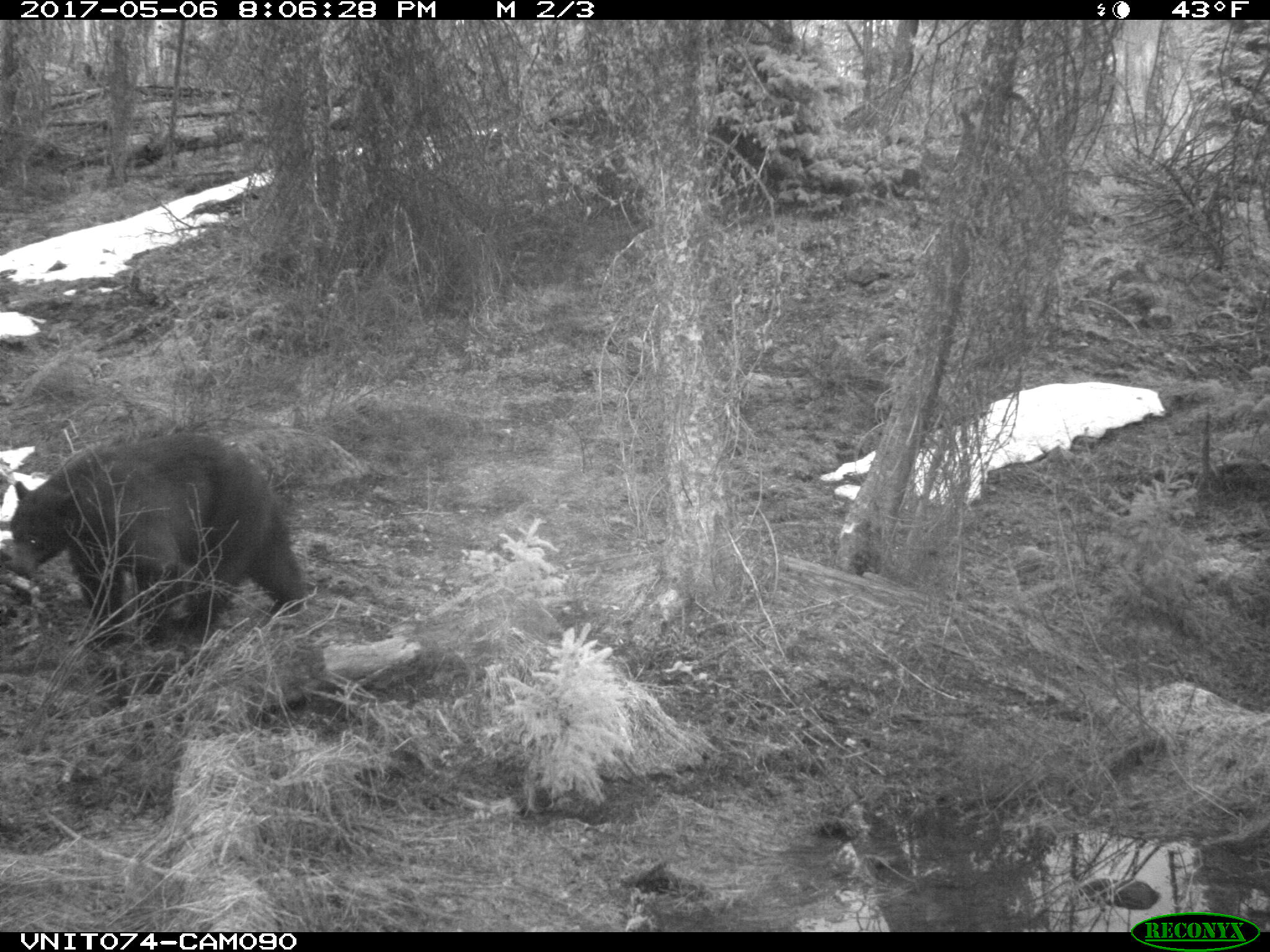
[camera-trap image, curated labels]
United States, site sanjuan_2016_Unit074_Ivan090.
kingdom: Animalia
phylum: Chordata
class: Mammalia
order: Carnivora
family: Ursidae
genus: Ursus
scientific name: Ursus americanus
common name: american black bear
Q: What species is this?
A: Ursus americanus (american black bear).